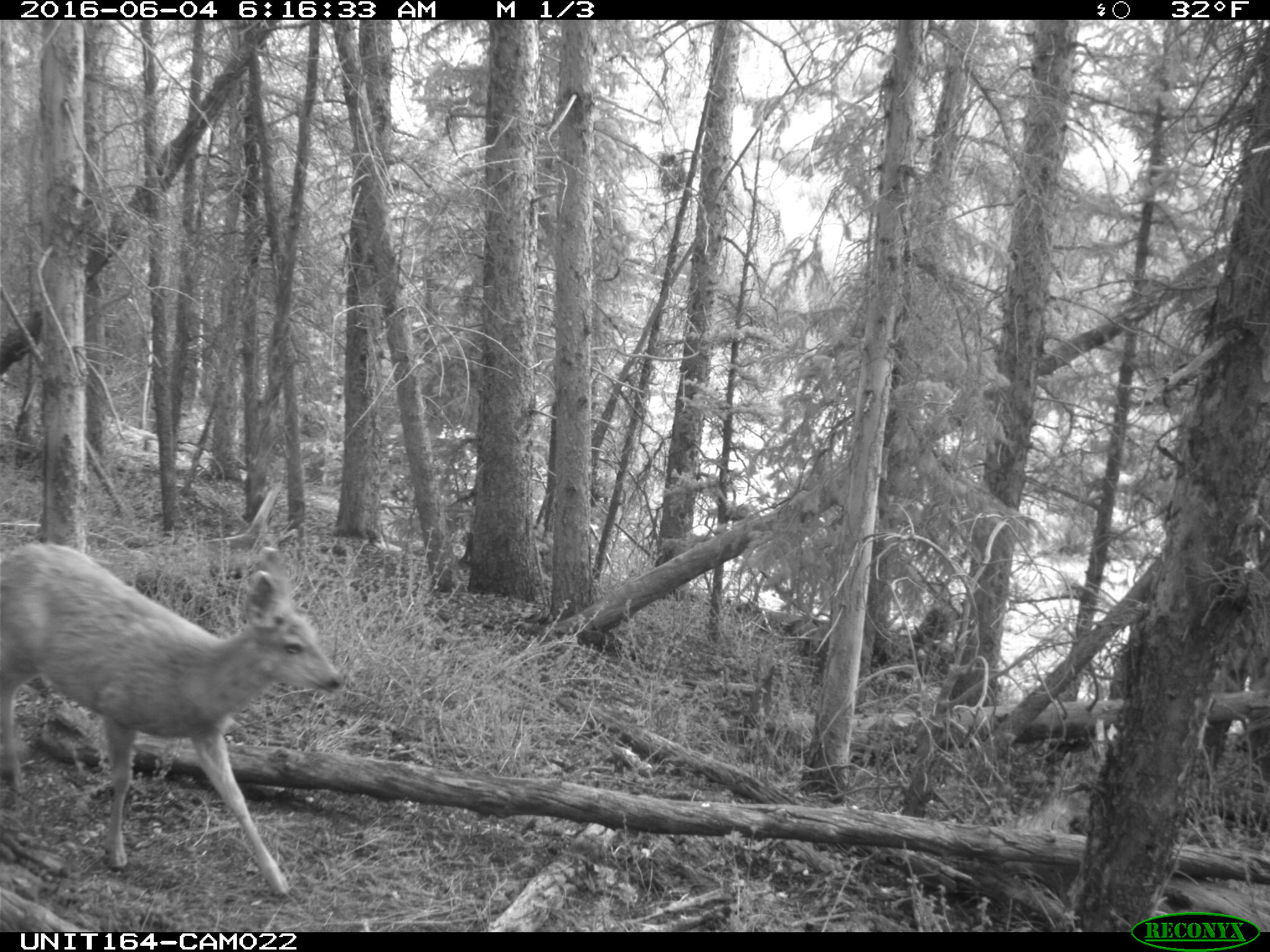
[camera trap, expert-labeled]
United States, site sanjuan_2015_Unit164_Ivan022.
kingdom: Animalia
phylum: Chordata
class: Mammalia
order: Artiodactyla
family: Cervidae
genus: Odocoileus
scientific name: Odocoileus hemionus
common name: mule deer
Odocoileus hemionus (mule deer).